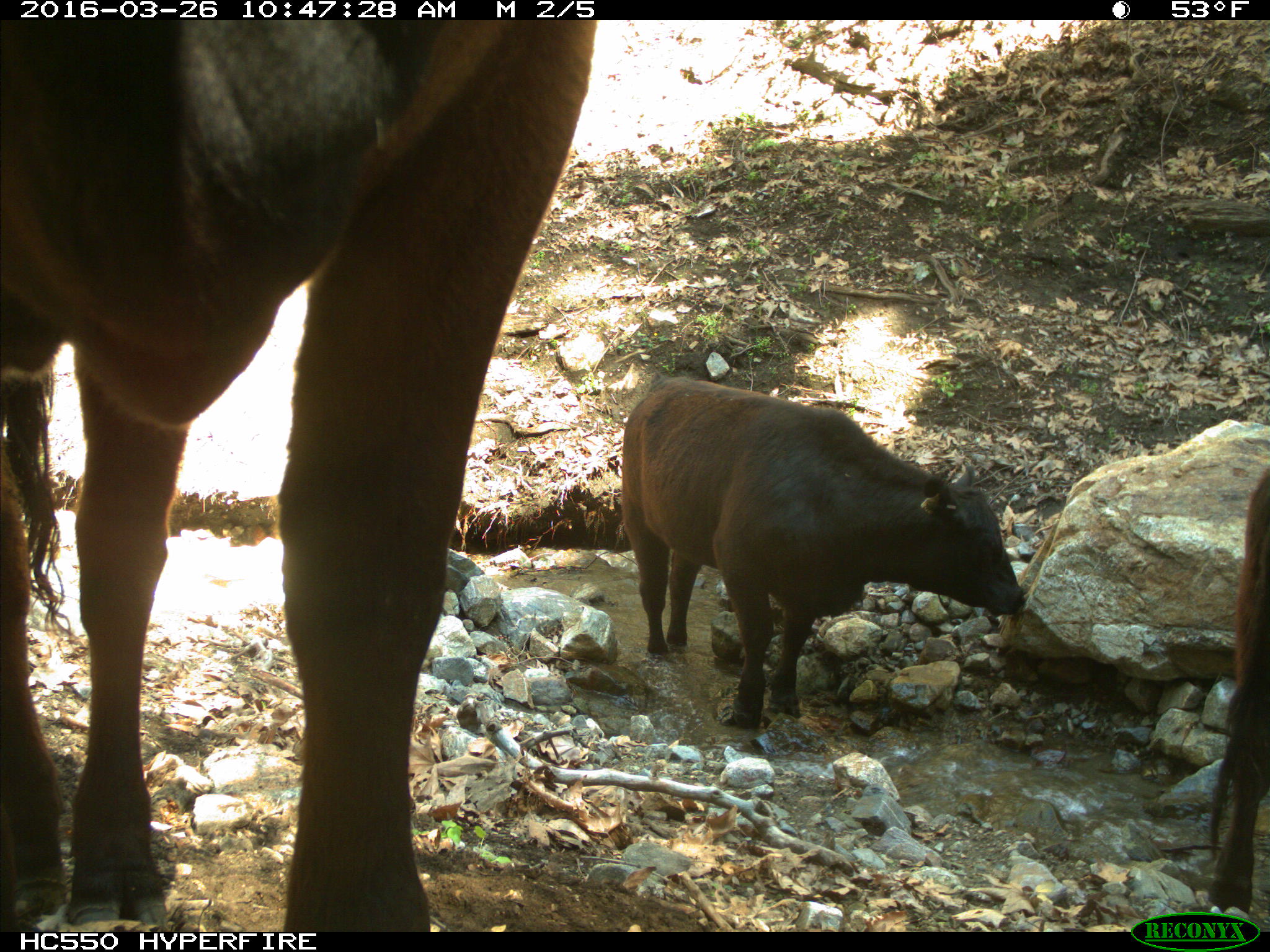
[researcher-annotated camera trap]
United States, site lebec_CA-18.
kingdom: Animalia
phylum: Chordata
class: Mammalia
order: Artiodactyla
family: Bovidae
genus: Bos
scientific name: Bos taurus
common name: domestic cow